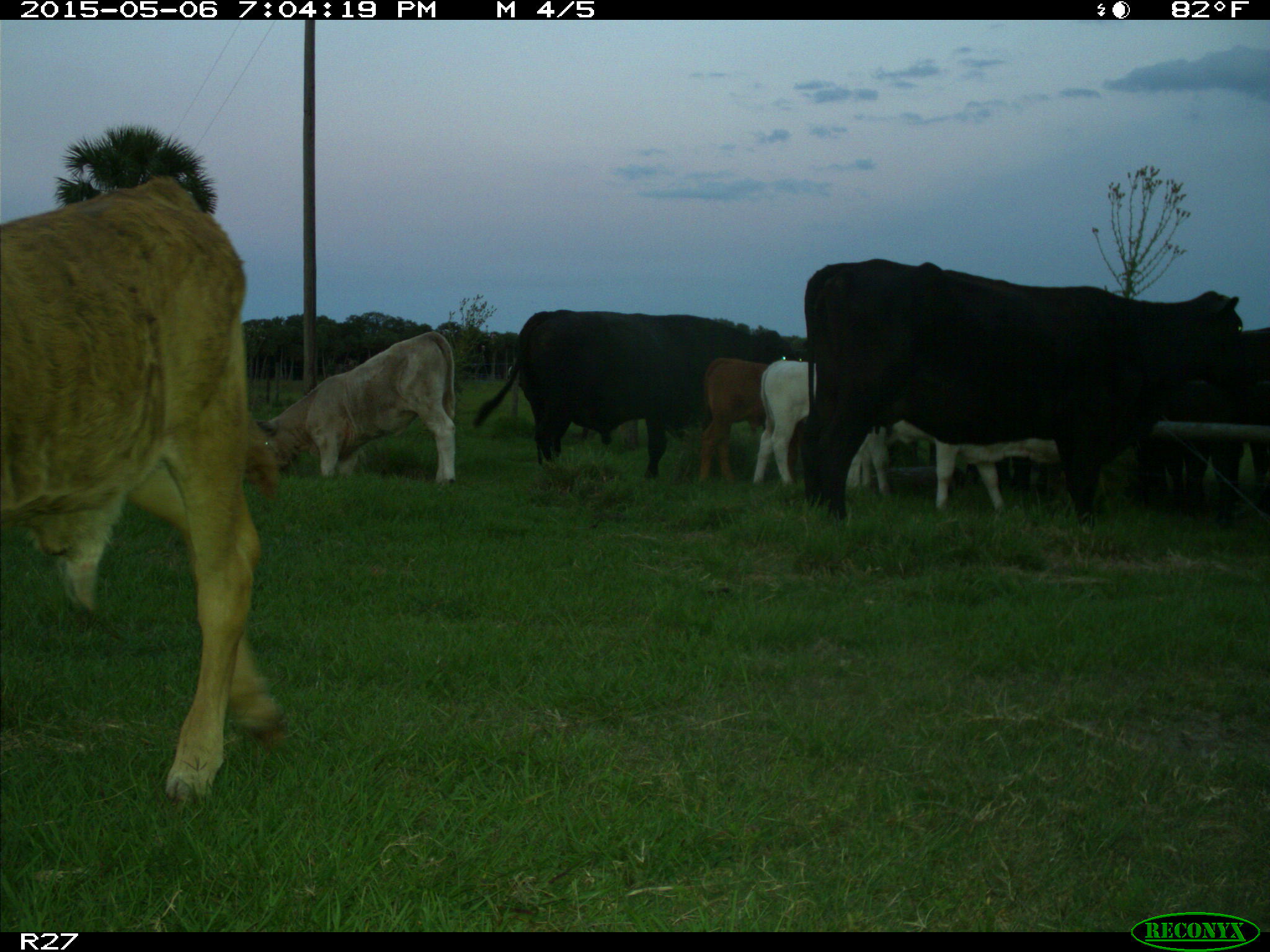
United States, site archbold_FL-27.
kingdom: Animalia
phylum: Chordata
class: Mammalia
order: Artiodactyla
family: Bovidae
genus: Bos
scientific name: Bos taurus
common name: domestic cow